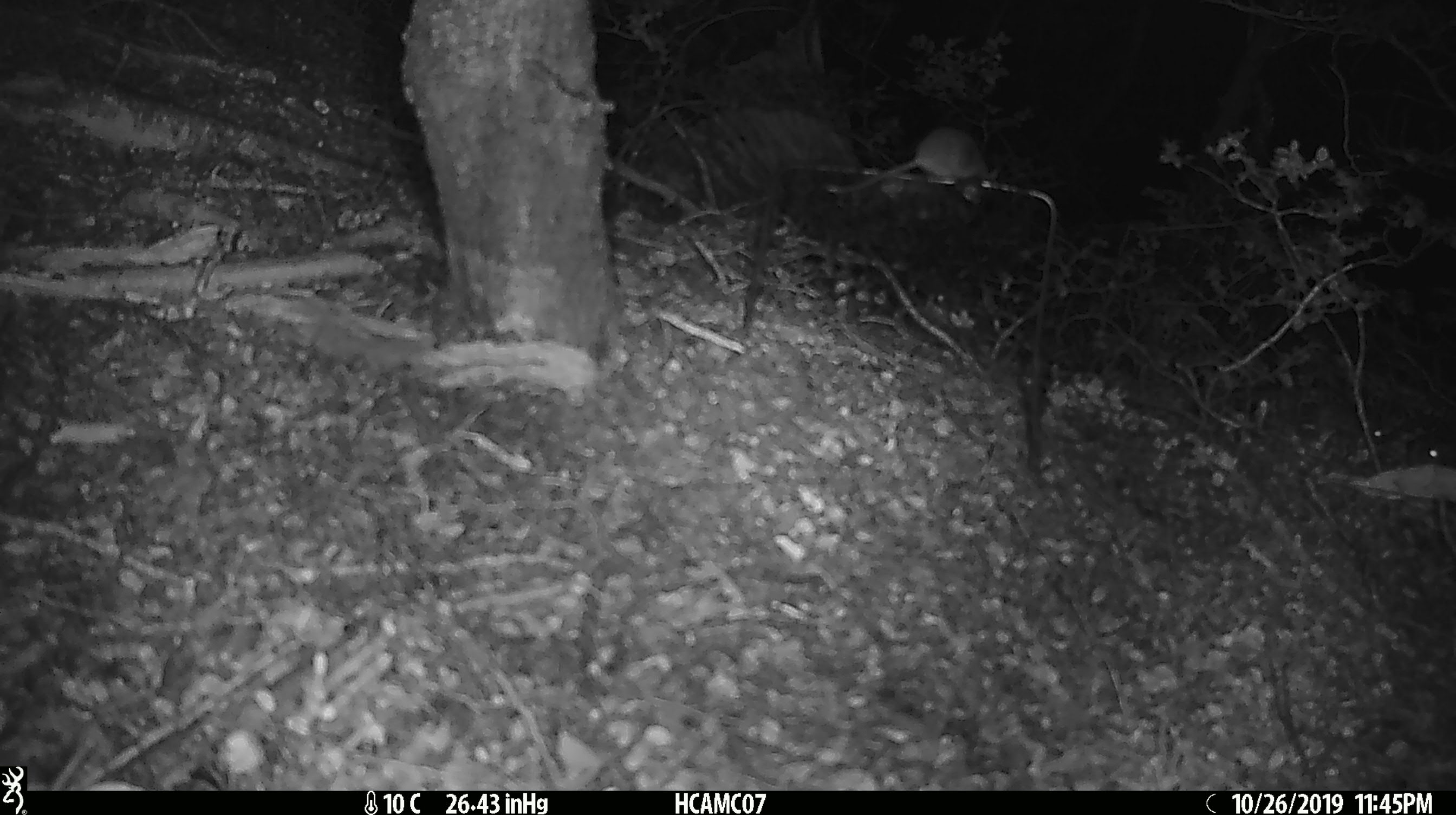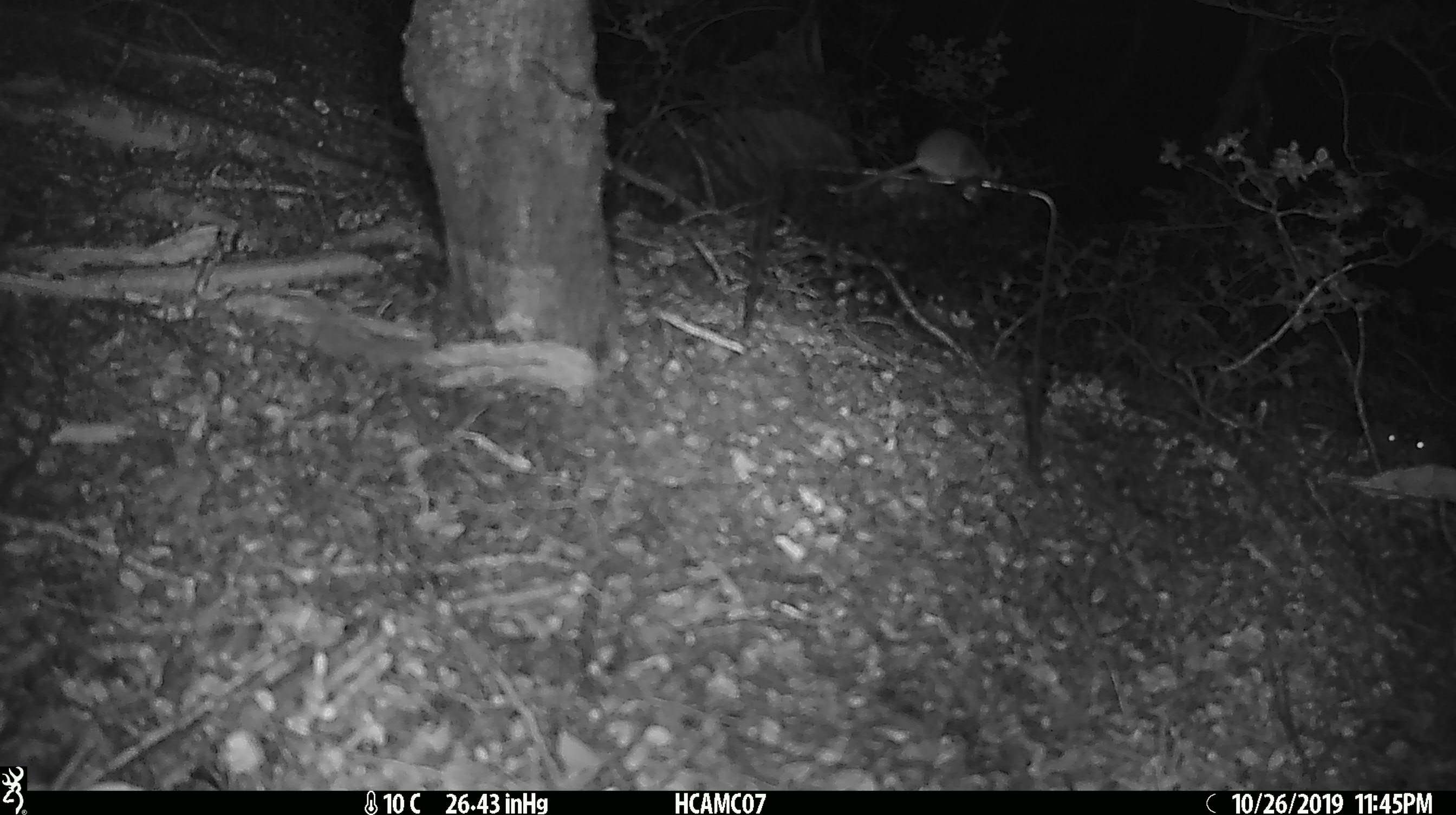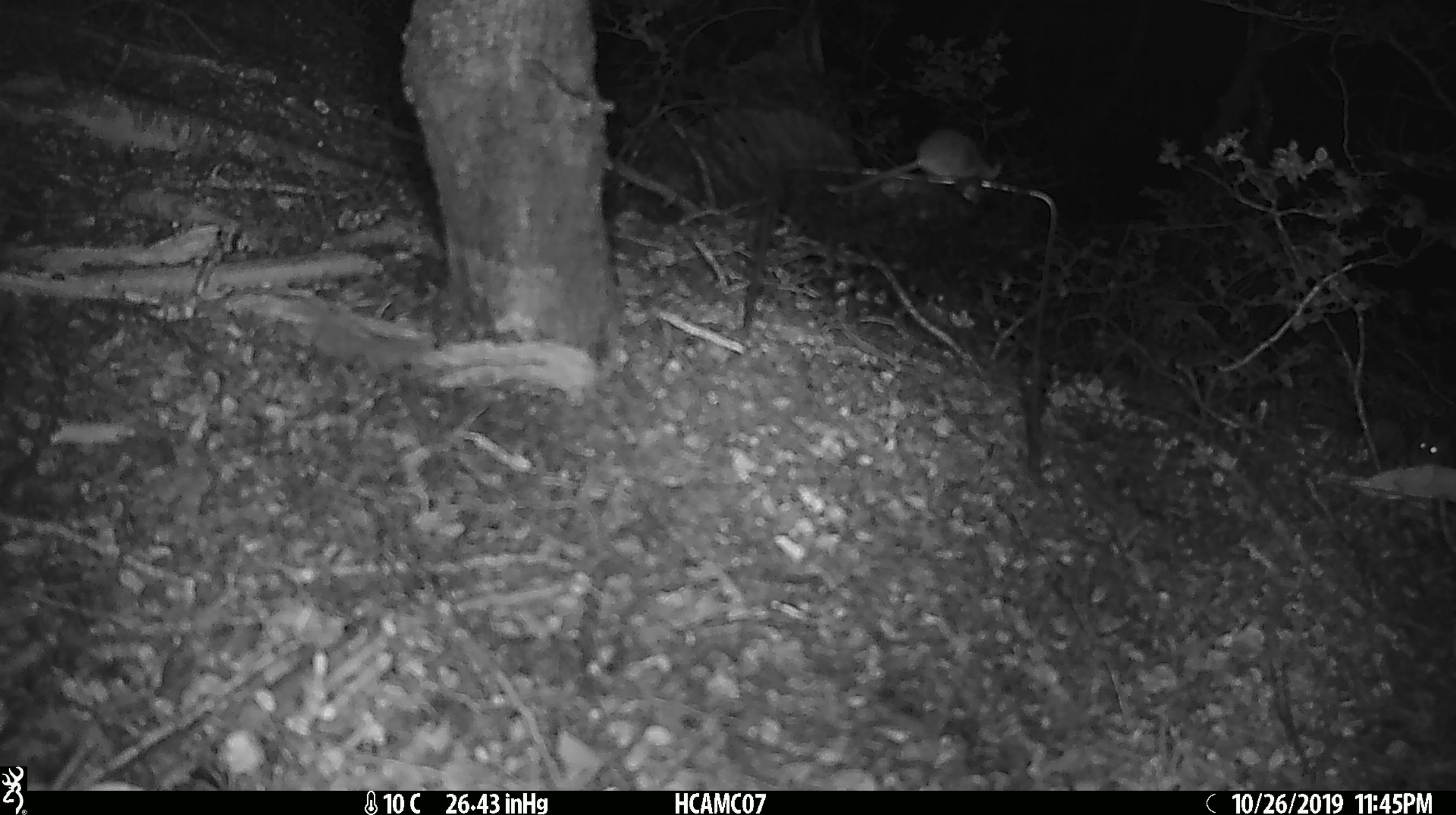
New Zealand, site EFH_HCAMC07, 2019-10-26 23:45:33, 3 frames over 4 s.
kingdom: Animalia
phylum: Chordata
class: Mammalia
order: Rodentia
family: Muridae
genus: Mus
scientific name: Mus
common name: mouse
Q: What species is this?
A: Mouse (Mus).